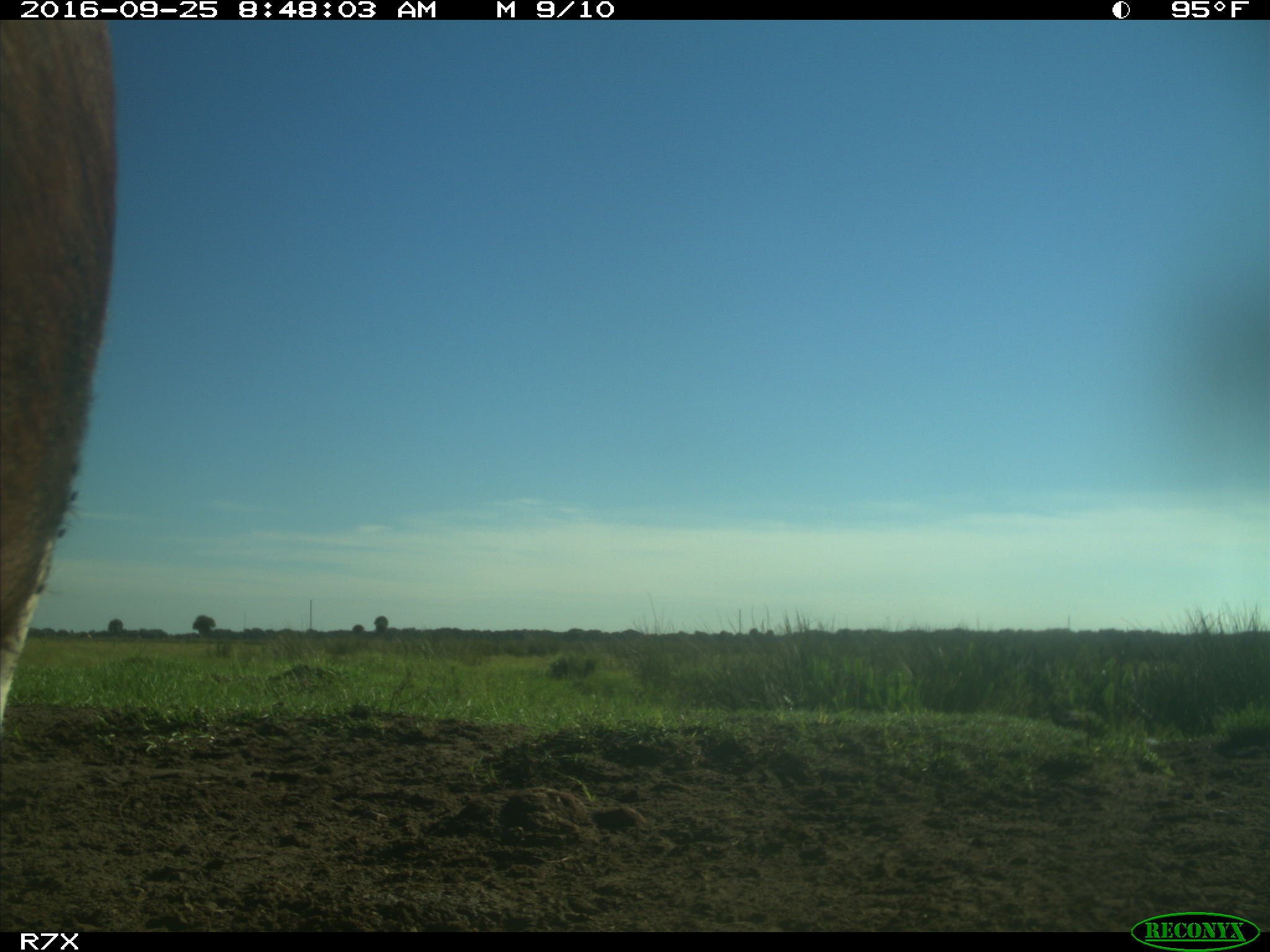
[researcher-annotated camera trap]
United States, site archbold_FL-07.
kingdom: Animalia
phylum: Chordata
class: Mammalia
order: Artiodactyla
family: Bovidae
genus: Bos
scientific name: Bos taurus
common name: domestic cow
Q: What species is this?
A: Bos taurus (domestic cow).